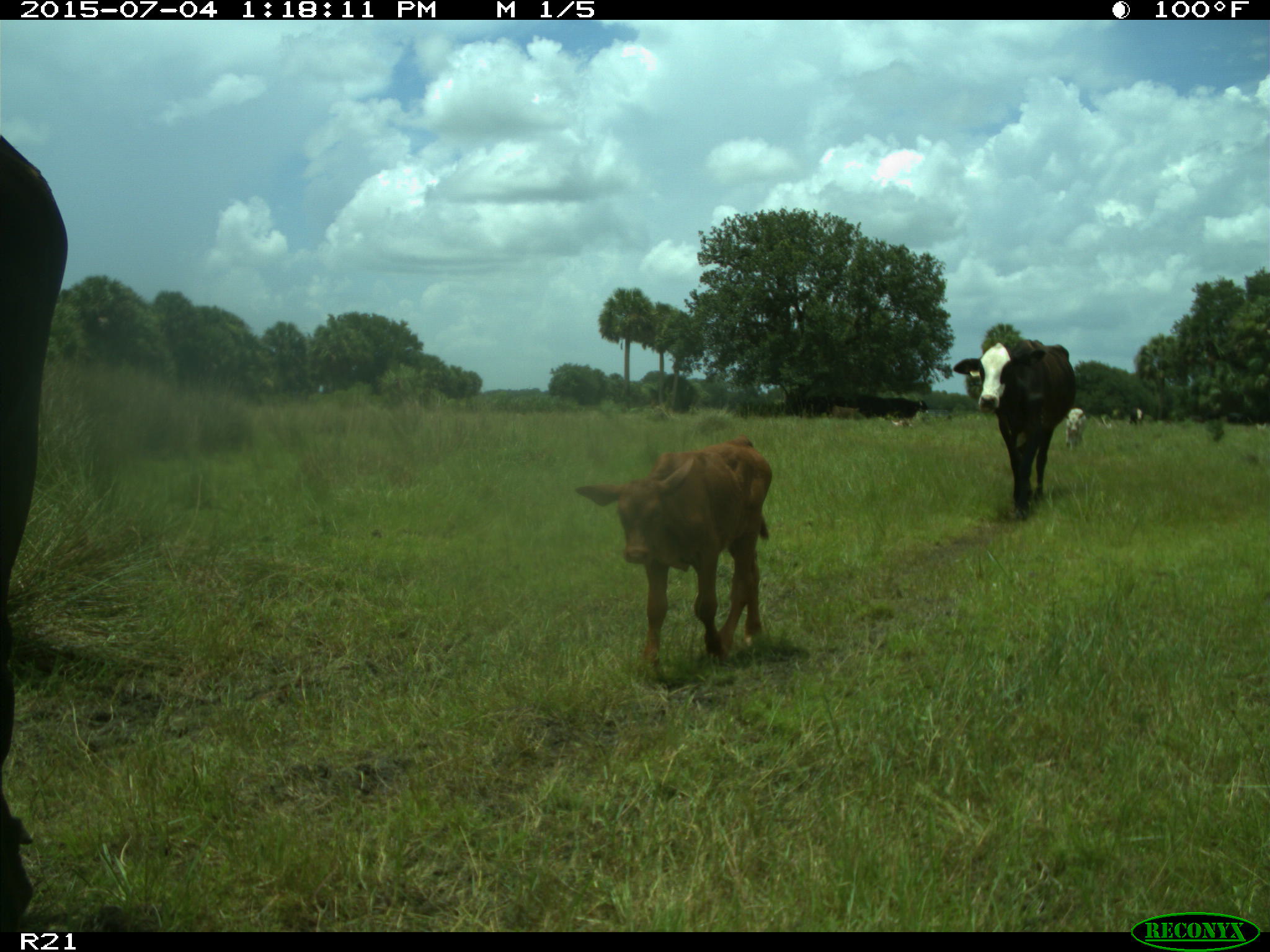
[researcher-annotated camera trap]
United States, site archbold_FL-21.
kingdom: Animalia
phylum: Chordata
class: Mammalia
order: Artiodactyla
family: Bovidae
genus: Bos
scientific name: Bos taurus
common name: domestic cow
Bos taurus (domestic cow).